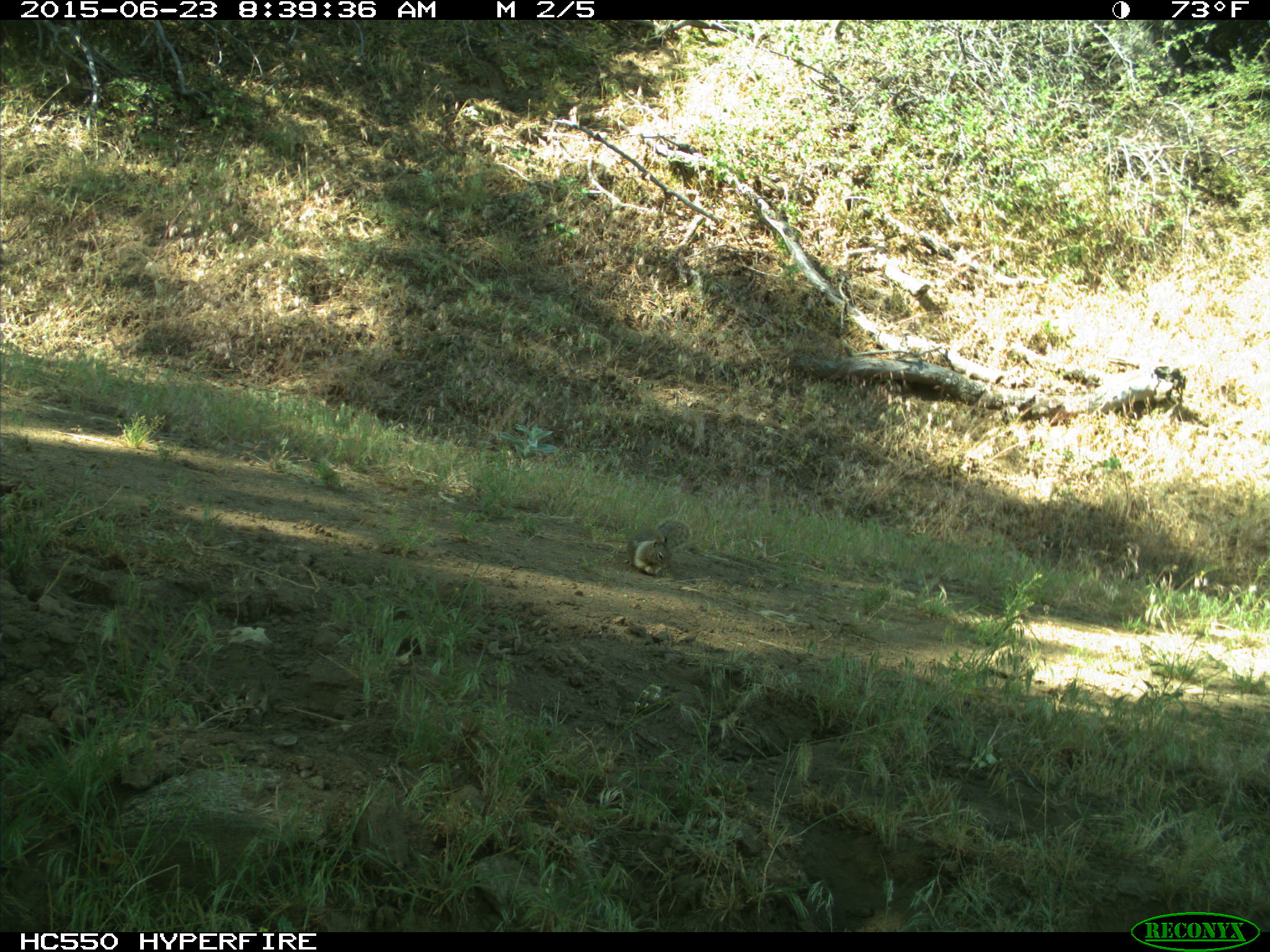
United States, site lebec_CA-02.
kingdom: Animalia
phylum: Chordata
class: Mammalia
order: Rodentia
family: Sciuridae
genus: Otospermophilus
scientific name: Otospermophilus beecheyi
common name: california ground squirrel